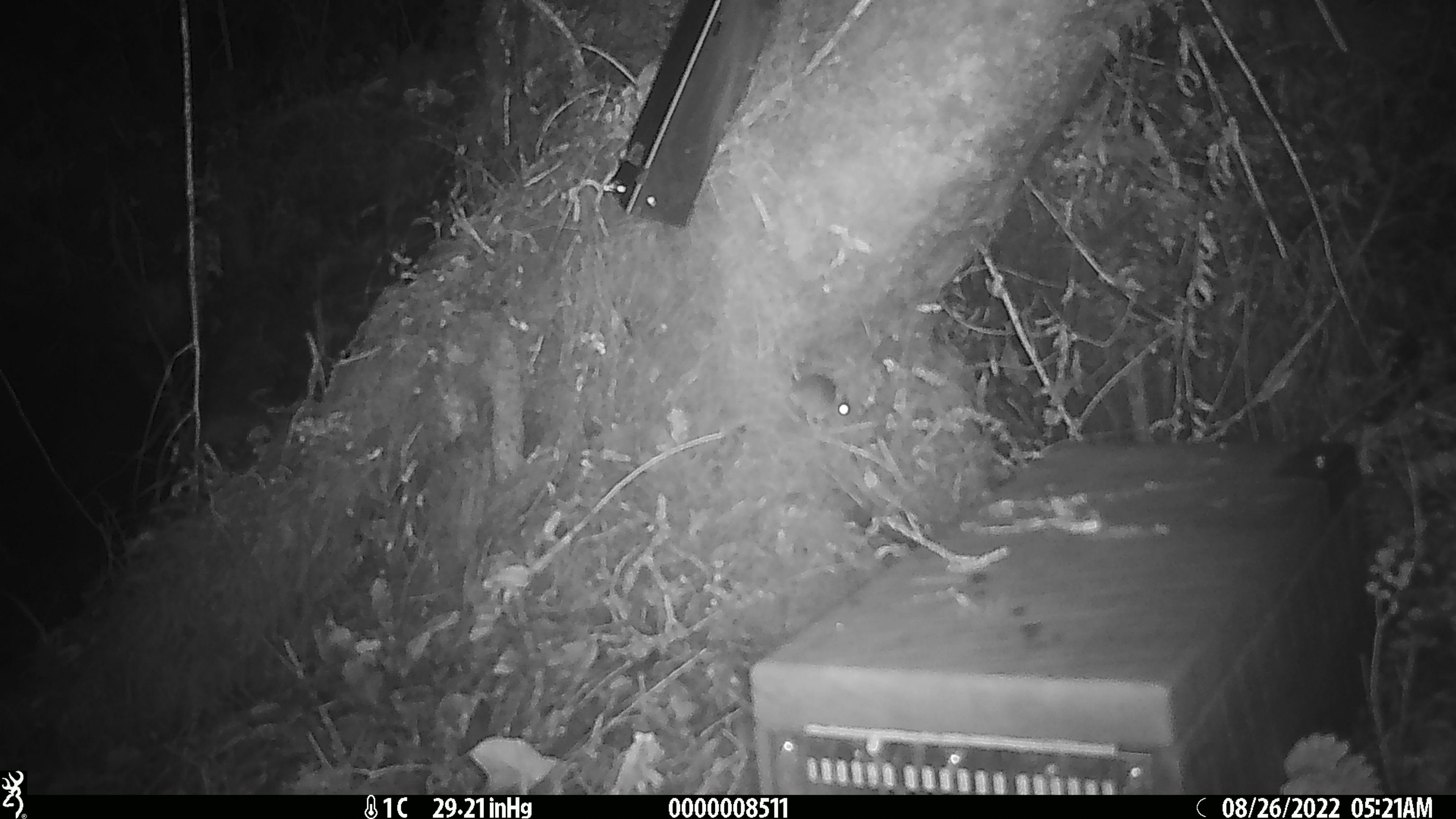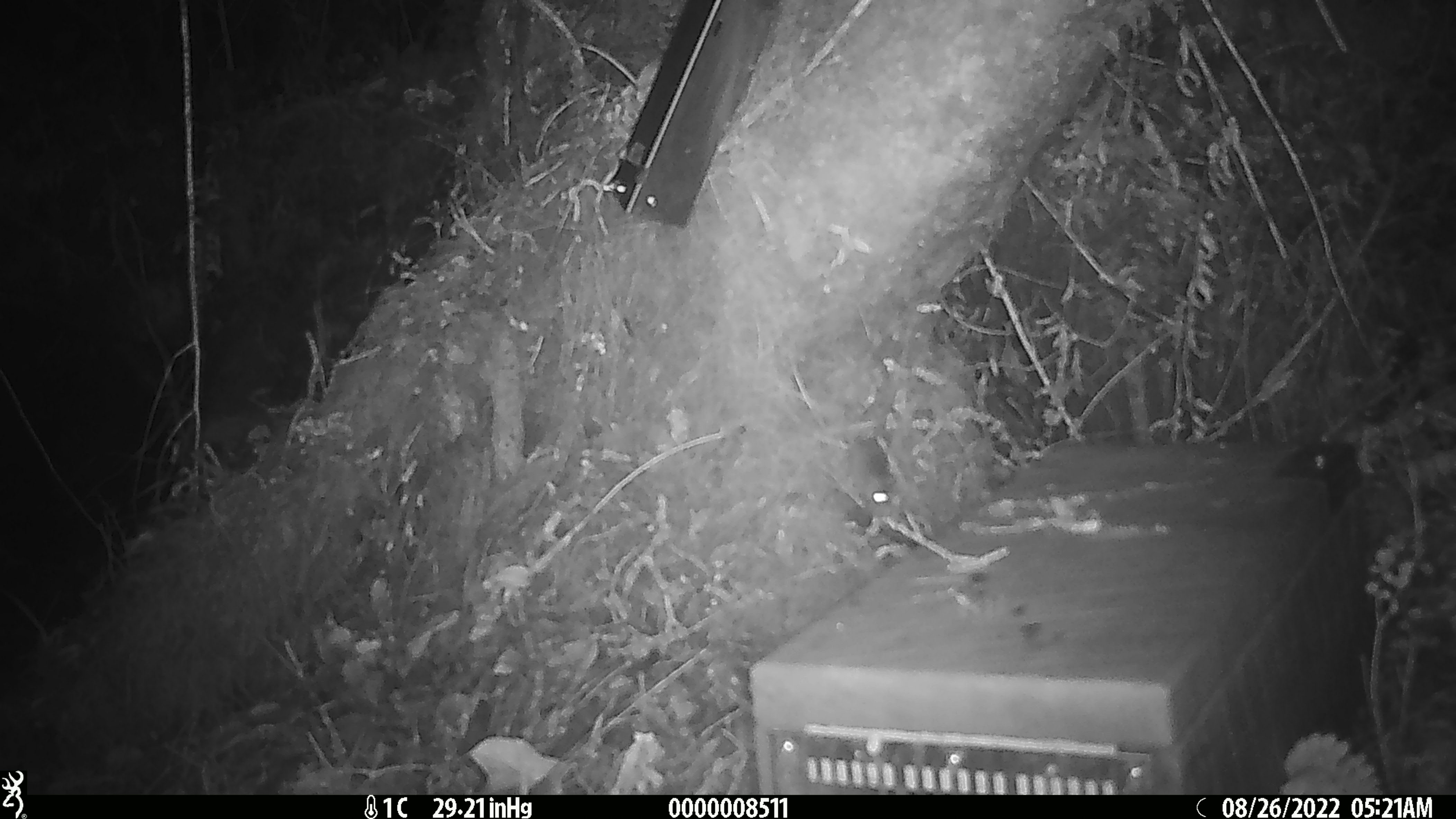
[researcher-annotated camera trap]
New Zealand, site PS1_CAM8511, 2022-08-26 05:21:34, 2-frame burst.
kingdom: Animalia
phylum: Chordata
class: Mammalia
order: Rodentia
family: Muridae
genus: Mus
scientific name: Mus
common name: mouse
Mouse (Mus).